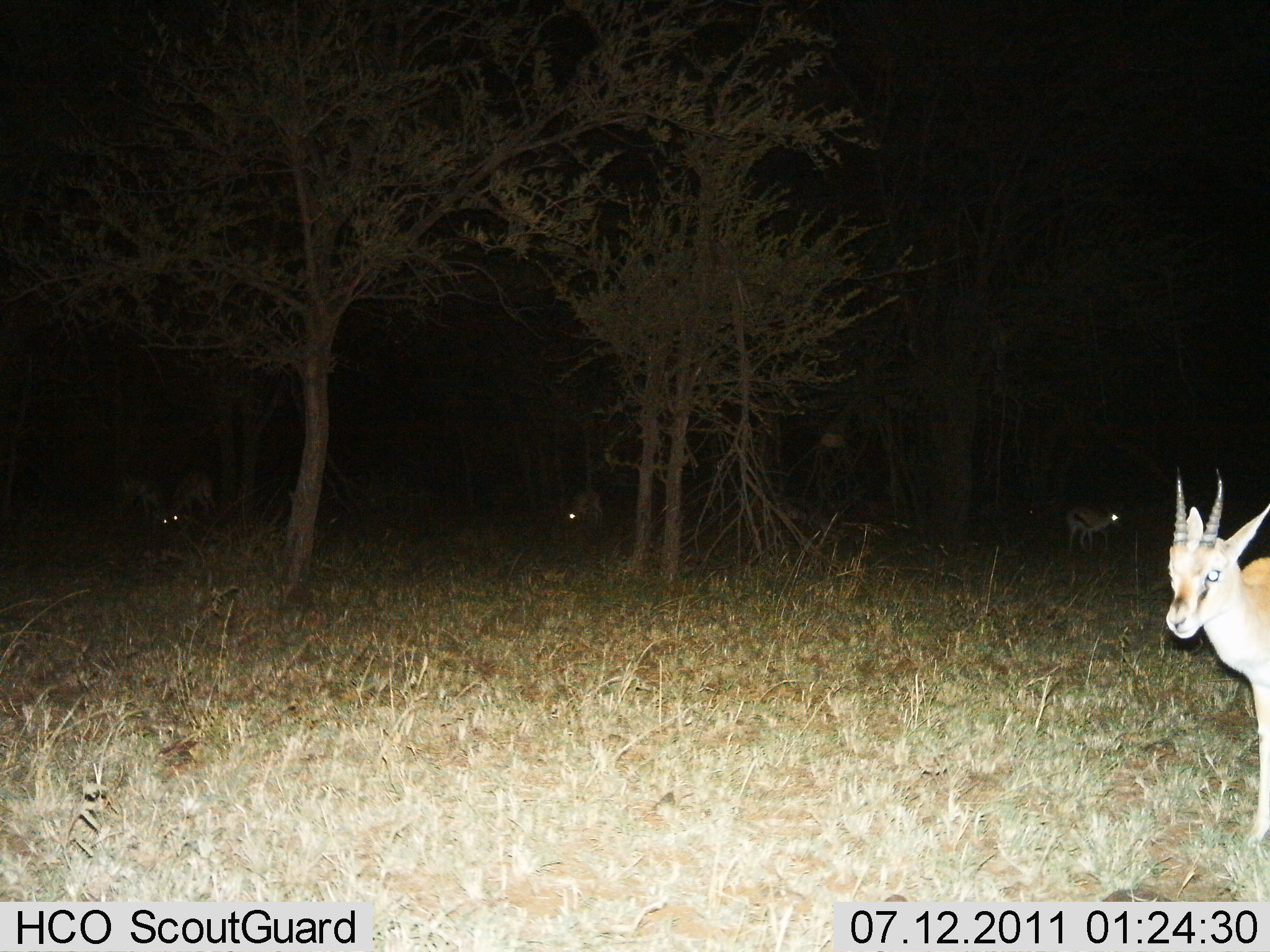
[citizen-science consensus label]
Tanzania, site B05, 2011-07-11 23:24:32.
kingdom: Animalia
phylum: Chordata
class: Mammalia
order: Artiodactyla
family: Bovidae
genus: Eudorcas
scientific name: Eudorcas thomsonii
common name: thomson's gazelle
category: gazellethomsons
Gazellethomsons (thomson's gazelle) (Eudorcas thomsonii), count 4. Behavior (volunteer vote fractions): standing 92%, resting 17%, moving 17%, interacting 0%. Young present (vote fraction): 0%. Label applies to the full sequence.